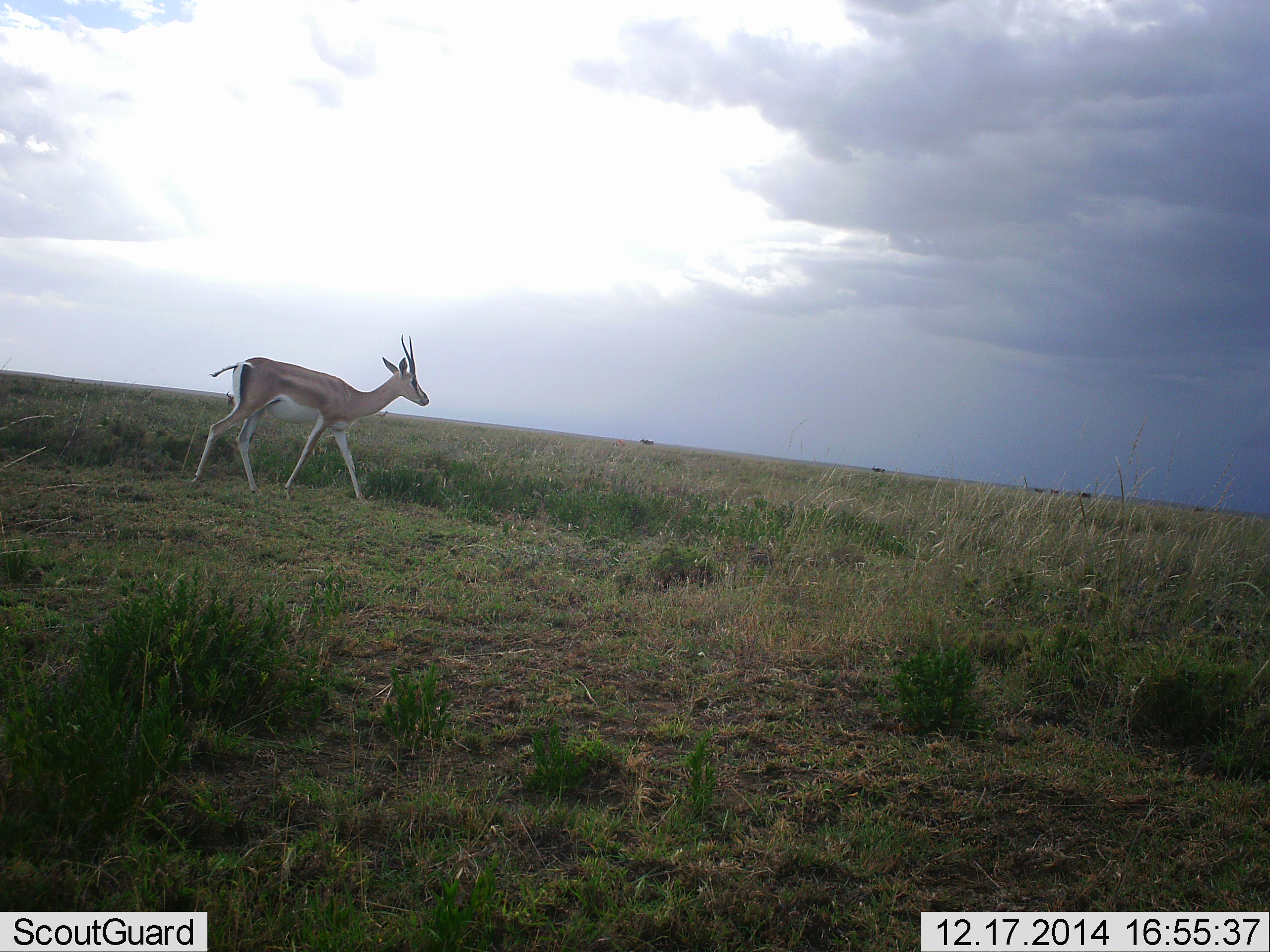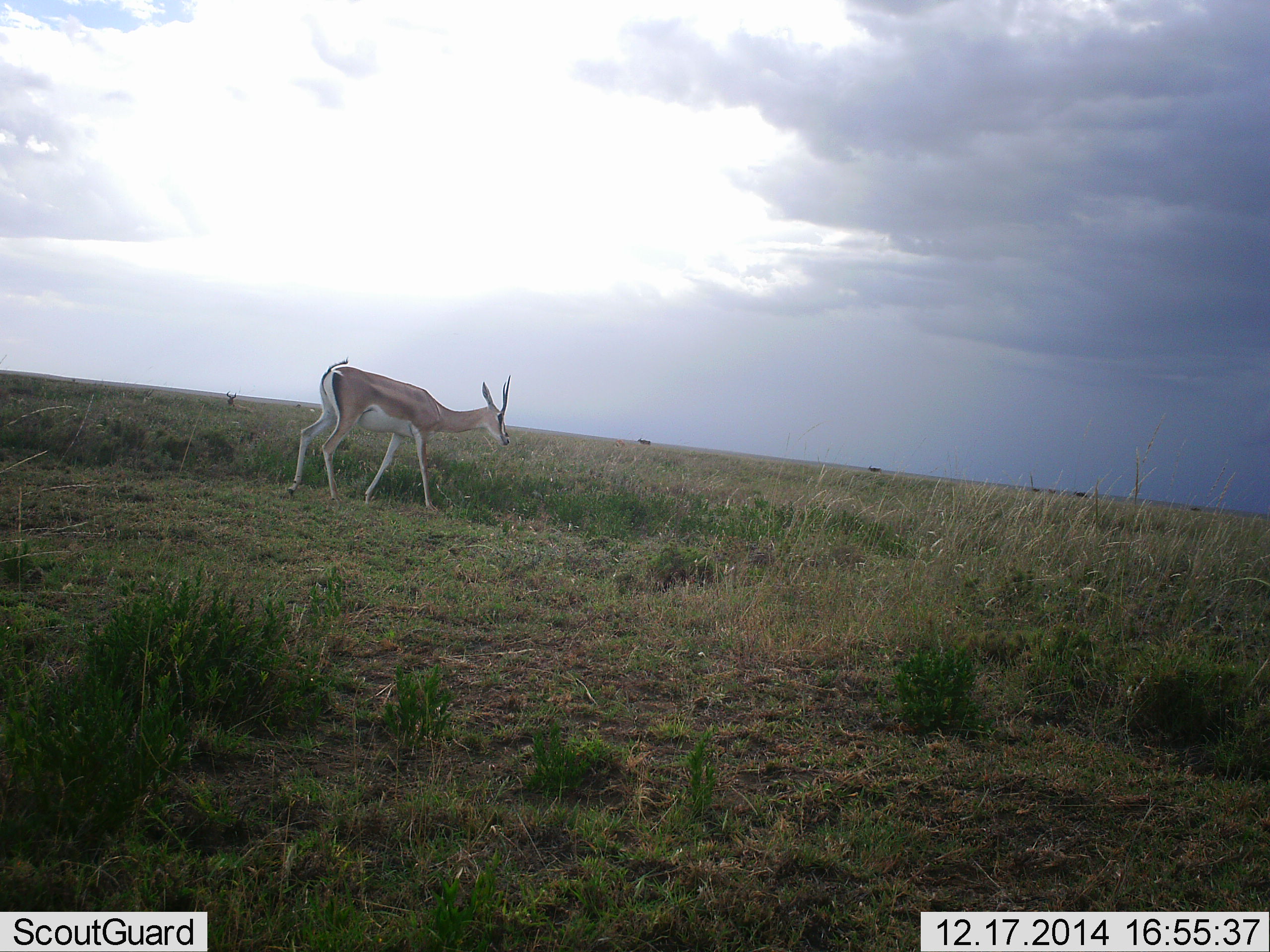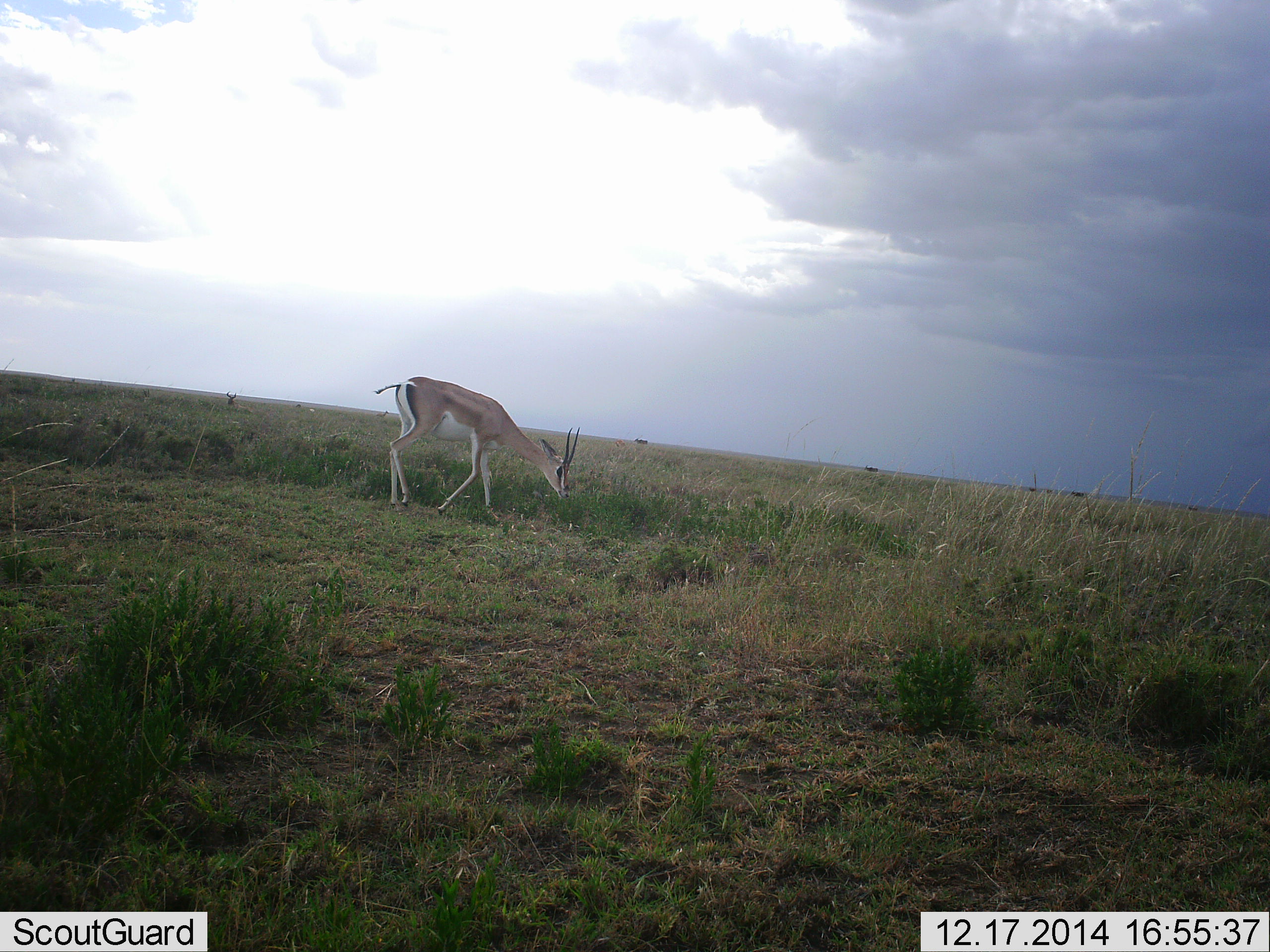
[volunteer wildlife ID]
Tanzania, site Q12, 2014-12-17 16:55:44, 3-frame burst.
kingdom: Animalia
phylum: Chordata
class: Mammalia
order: Artiodactyla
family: Bovidae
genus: Nanger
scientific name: Nanger granti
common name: grant's gazelle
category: gazellegrants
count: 1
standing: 20%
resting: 10%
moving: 80%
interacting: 0%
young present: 0%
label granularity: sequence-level